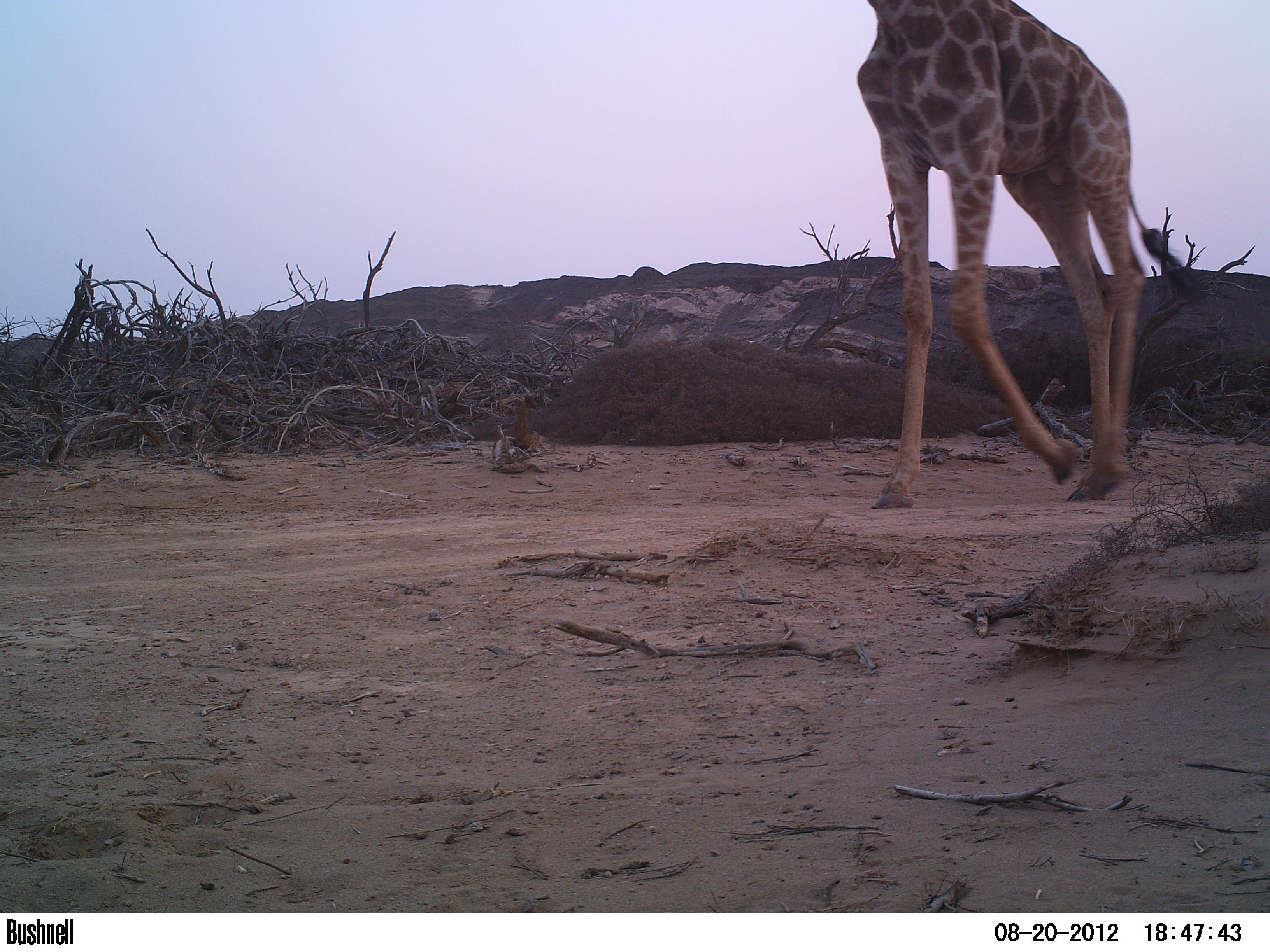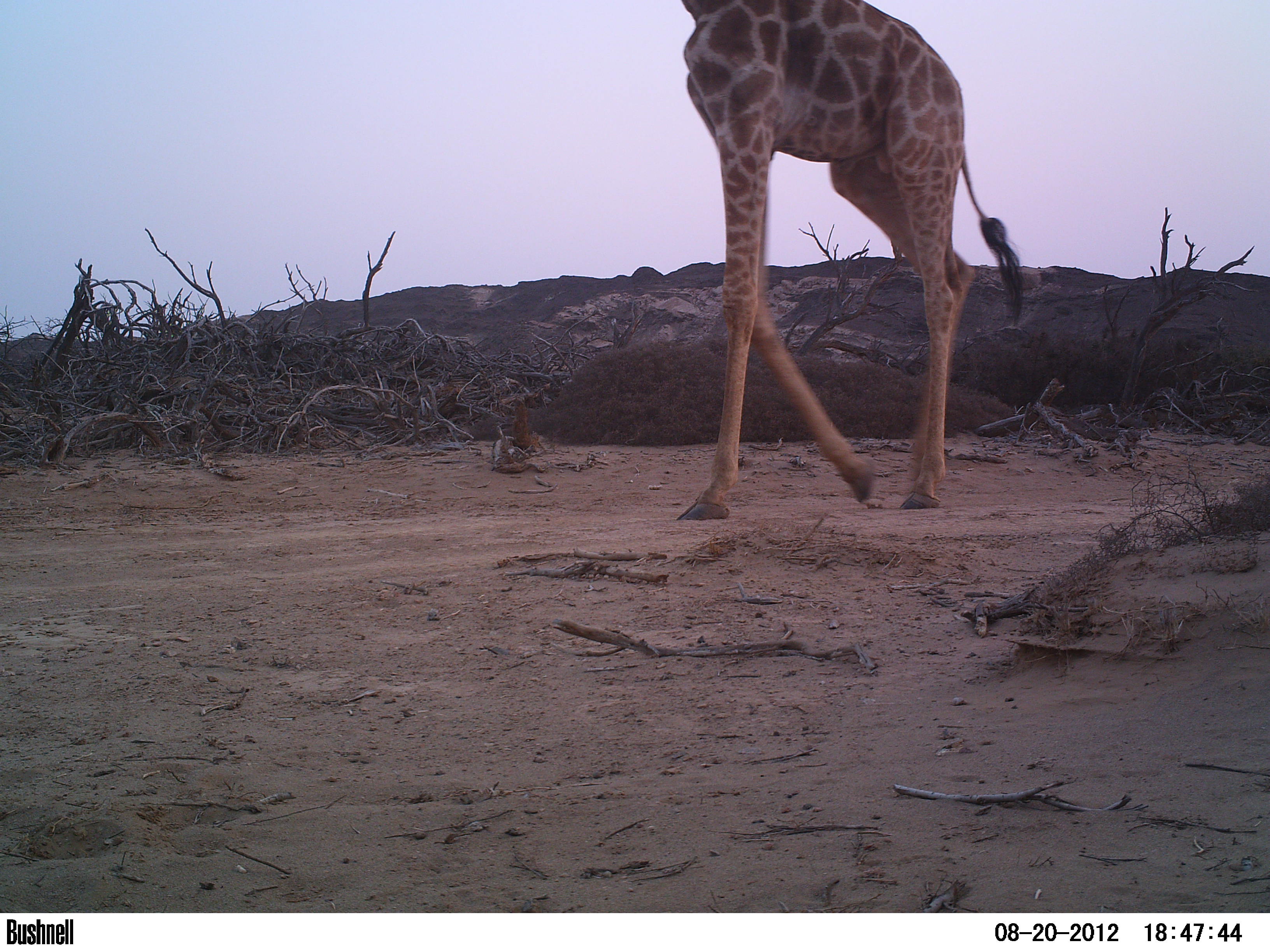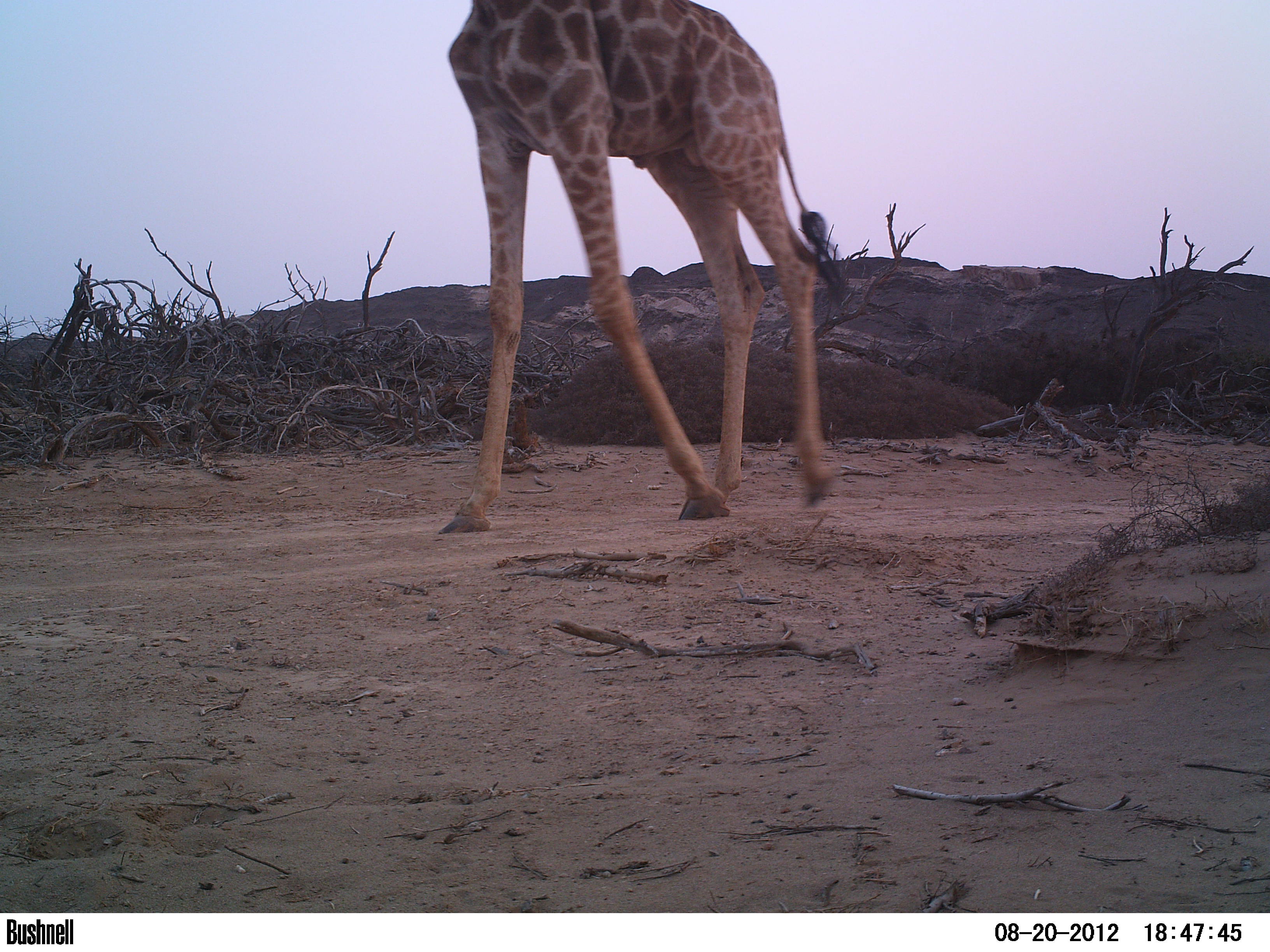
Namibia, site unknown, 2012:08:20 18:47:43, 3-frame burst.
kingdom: Animalia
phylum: Chordata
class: Mammalia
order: Artiodactyla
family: Giraffidae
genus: Giraffa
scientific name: Giraffa camelopardalis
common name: giraffe